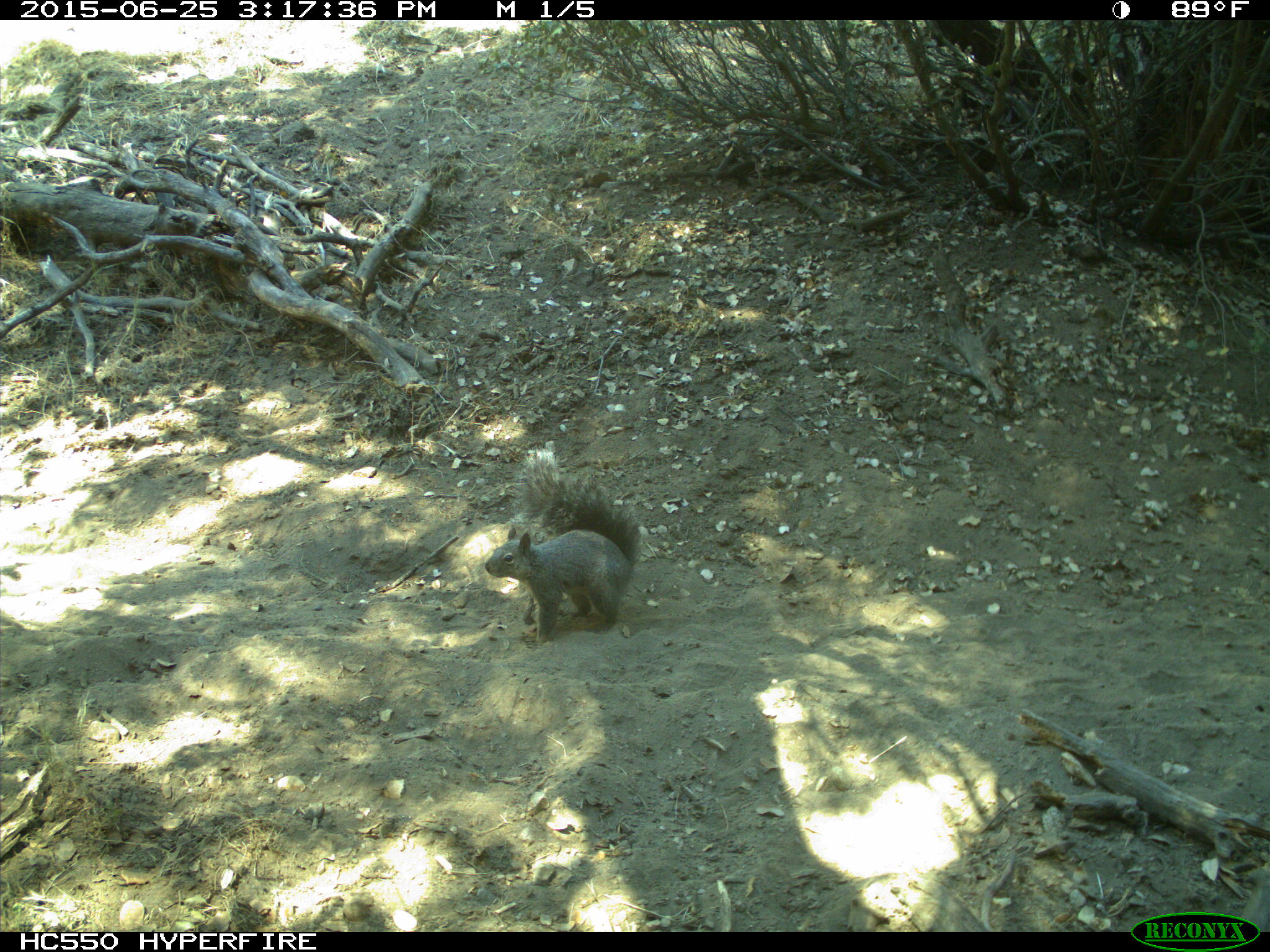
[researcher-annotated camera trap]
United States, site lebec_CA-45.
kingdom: Animalia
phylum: Chordata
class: Mammalia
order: Rodentia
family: Sciuridae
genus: Sciurus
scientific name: Sciurus carolinensis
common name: eastern gray squirrel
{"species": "Sciurus carolinensis (eastern gray squirrel)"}